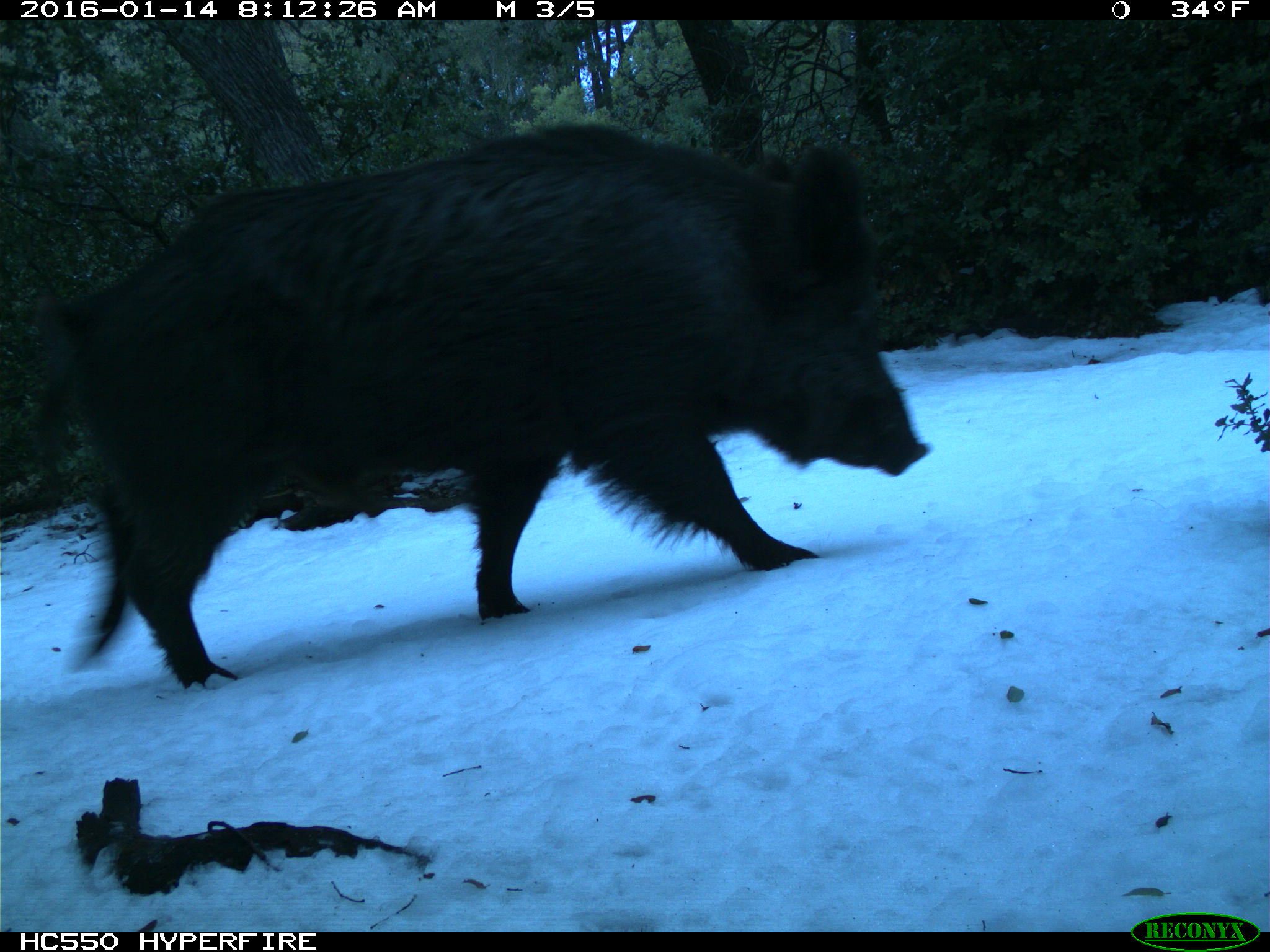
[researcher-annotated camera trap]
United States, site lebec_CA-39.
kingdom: Animalia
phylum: Chordata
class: Mammalia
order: Artiodactyla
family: Suidae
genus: Sus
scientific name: Sus scrofa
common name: wild boar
Sus scrofa (wild boar).